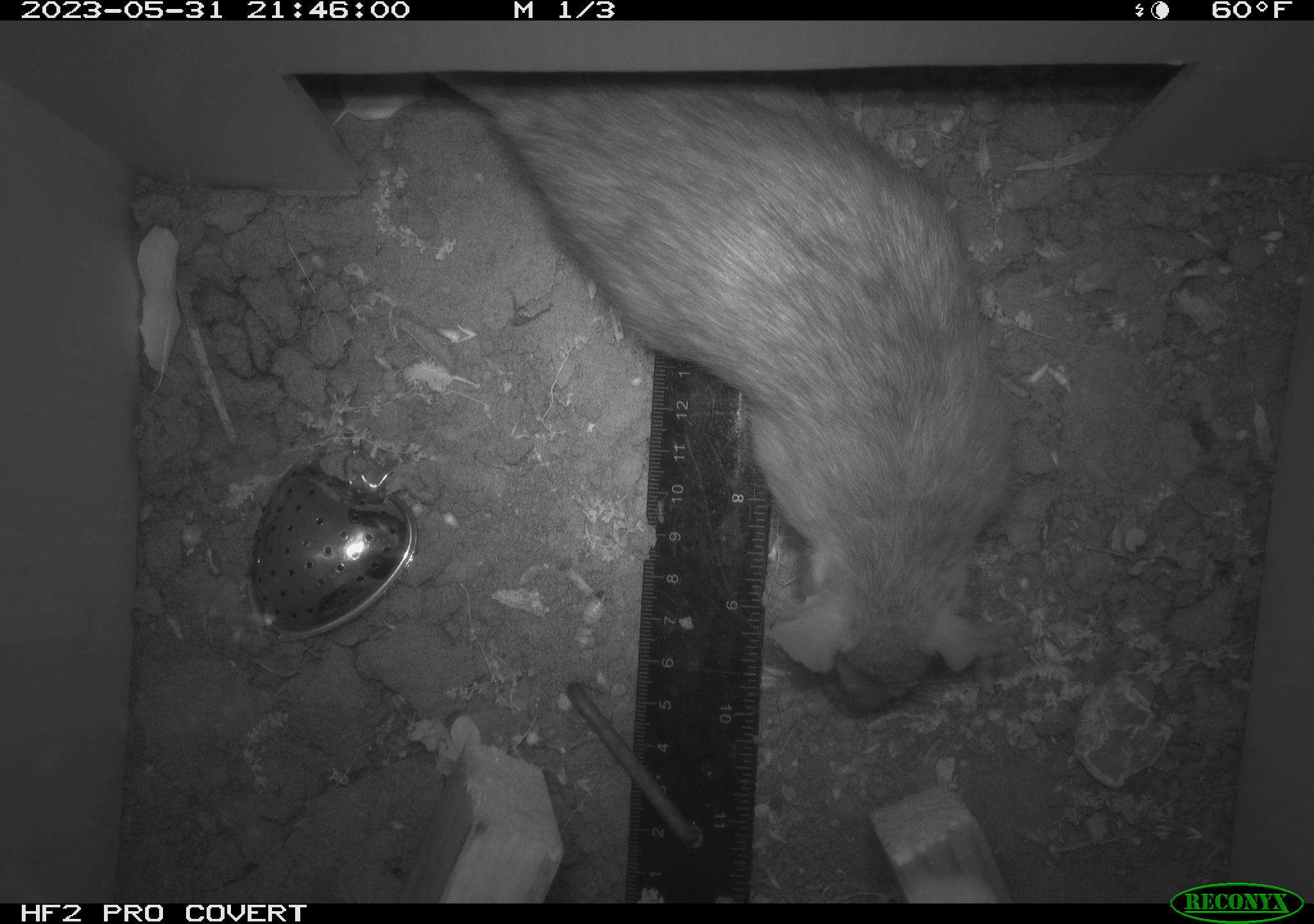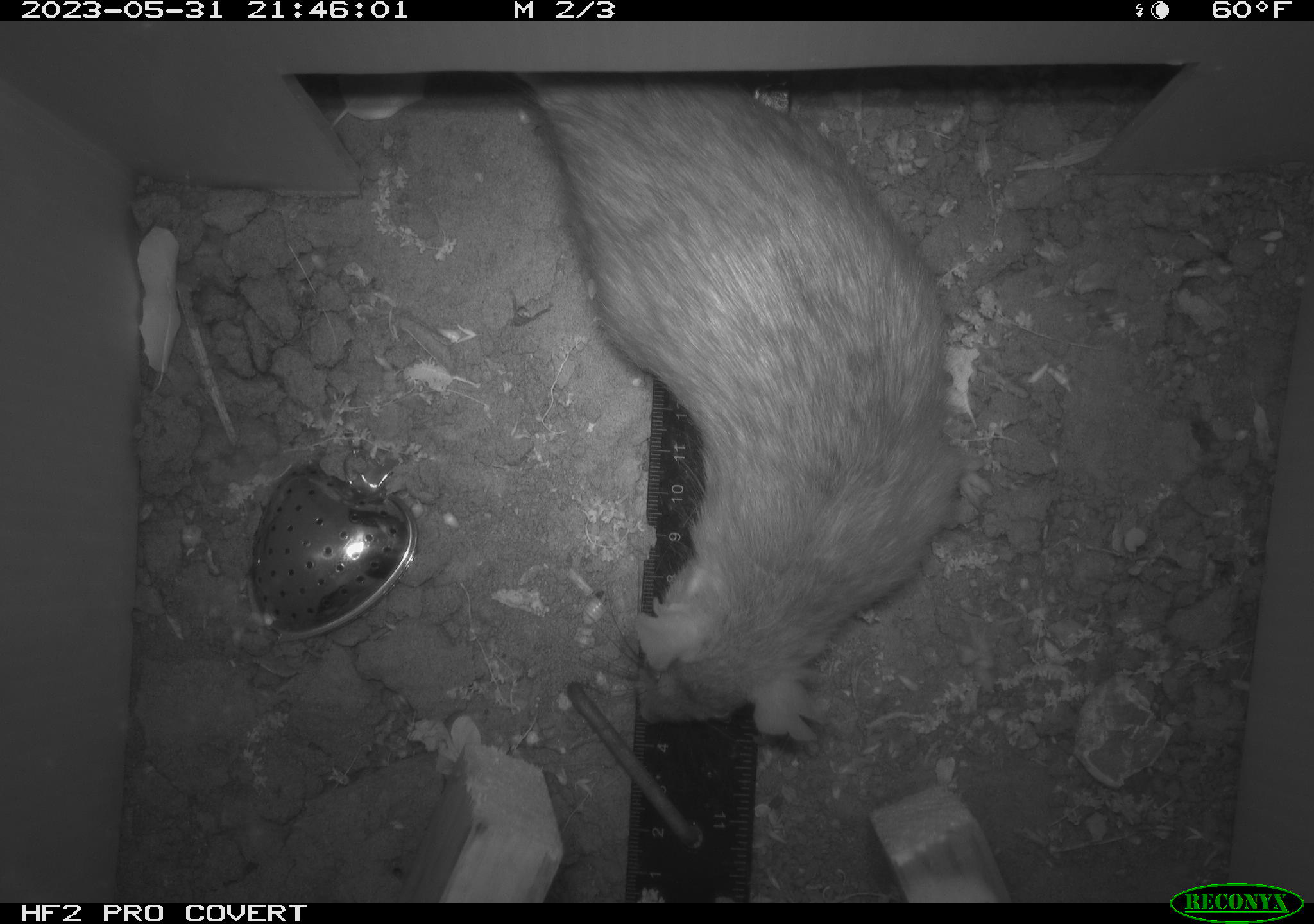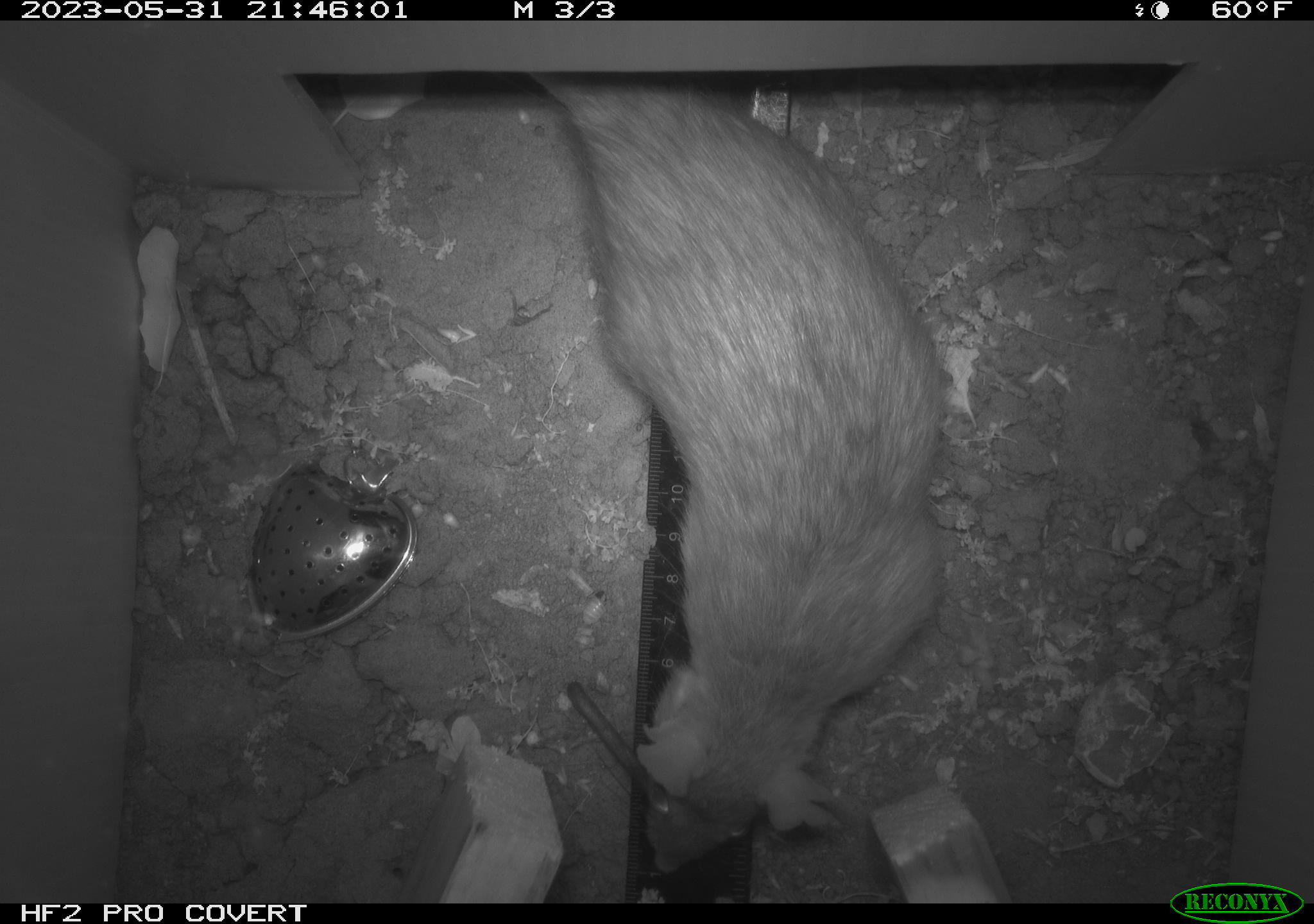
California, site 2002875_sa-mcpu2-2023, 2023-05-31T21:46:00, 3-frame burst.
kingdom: Animalia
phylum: Chordata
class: Mammalia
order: Rodentia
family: Muridae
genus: Rattus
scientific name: Rattus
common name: rat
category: rattus species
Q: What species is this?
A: Rattus species (rat) (Rattus).